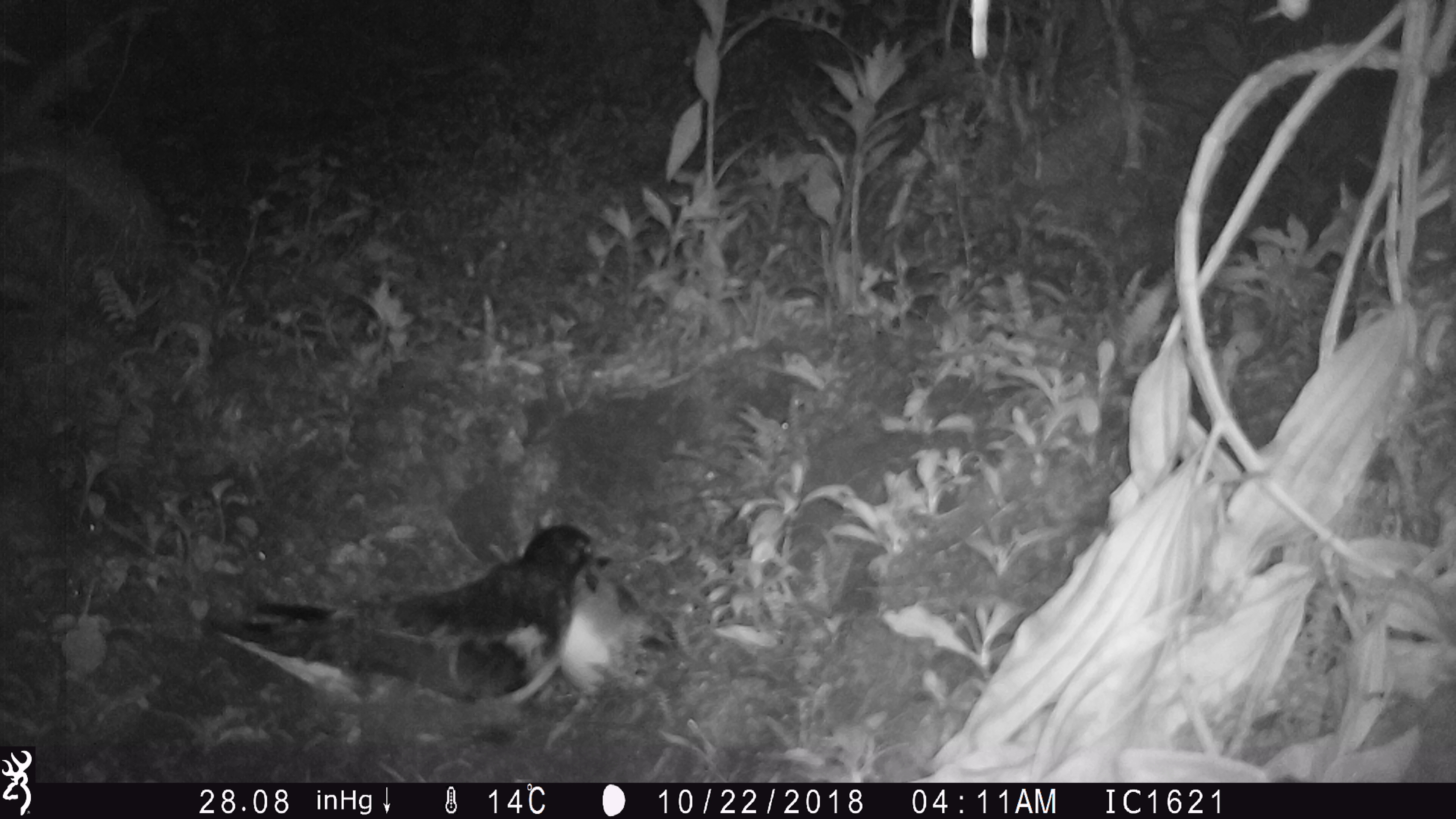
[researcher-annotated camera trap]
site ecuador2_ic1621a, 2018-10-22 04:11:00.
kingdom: Animalia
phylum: Chordata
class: Aves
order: Procellariiformes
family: Procellariidae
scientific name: Procellariidae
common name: petrel chick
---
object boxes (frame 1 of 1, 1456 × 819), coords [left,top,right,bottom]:
petrel chick: [251,521,652,709]